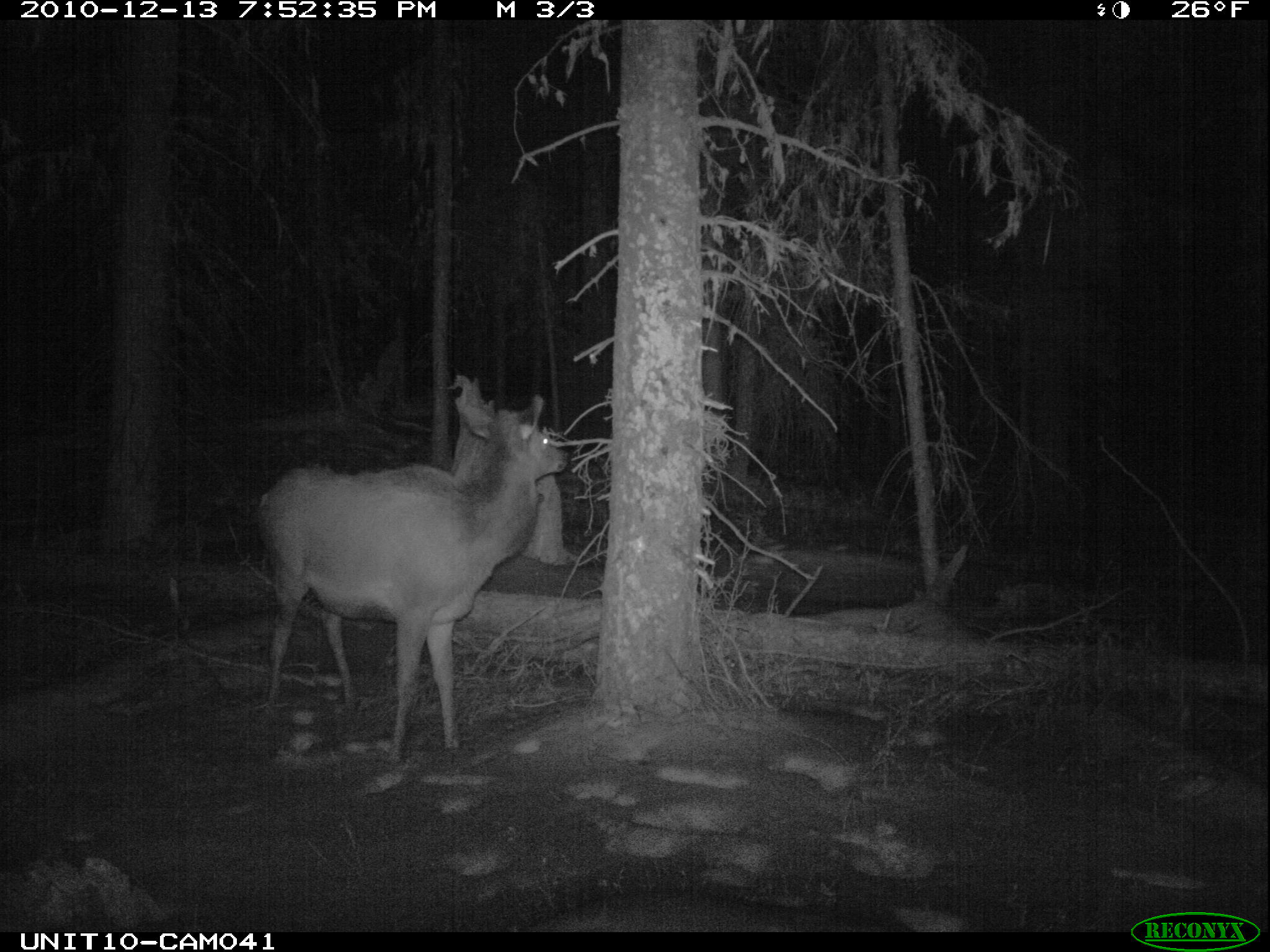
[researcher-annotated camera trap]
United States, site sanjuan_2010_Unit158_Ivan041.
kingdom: Animalia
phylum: Chordata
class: Mammalia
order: Artiodactyla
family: Cervidae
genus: Cervus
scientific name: Cervus elaphus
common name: red deer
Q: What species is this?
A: Cervus elaphus (red deer).